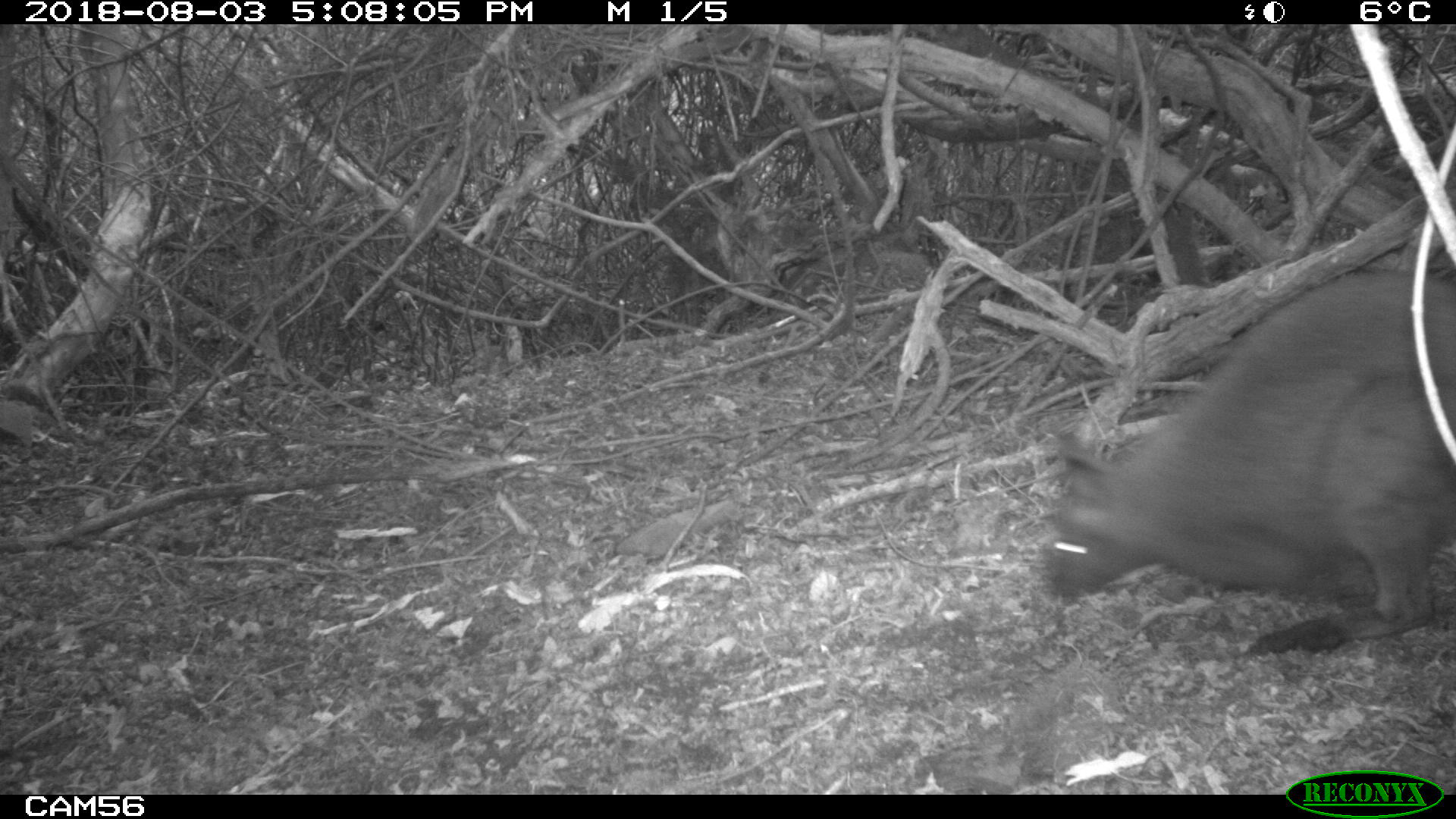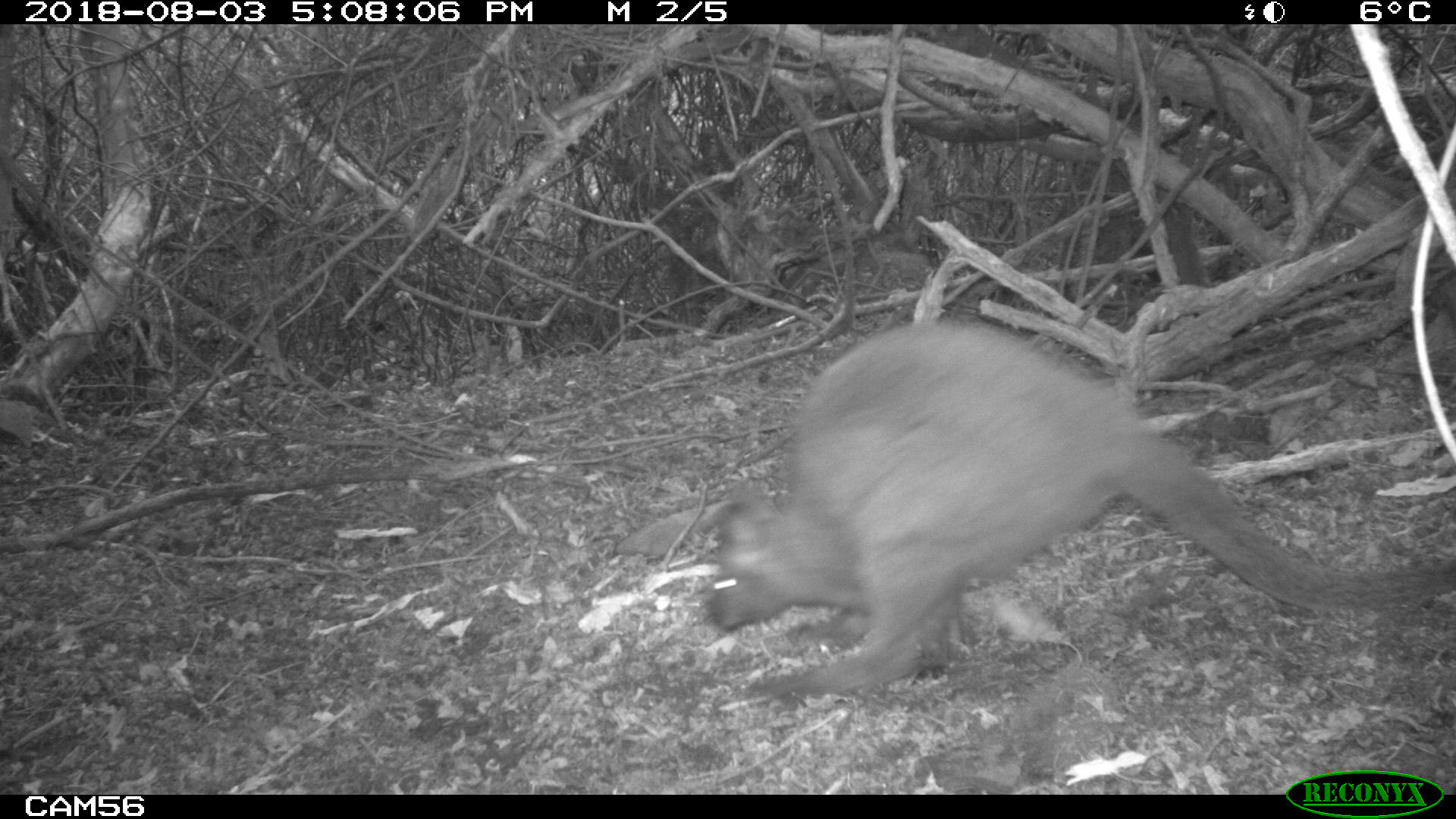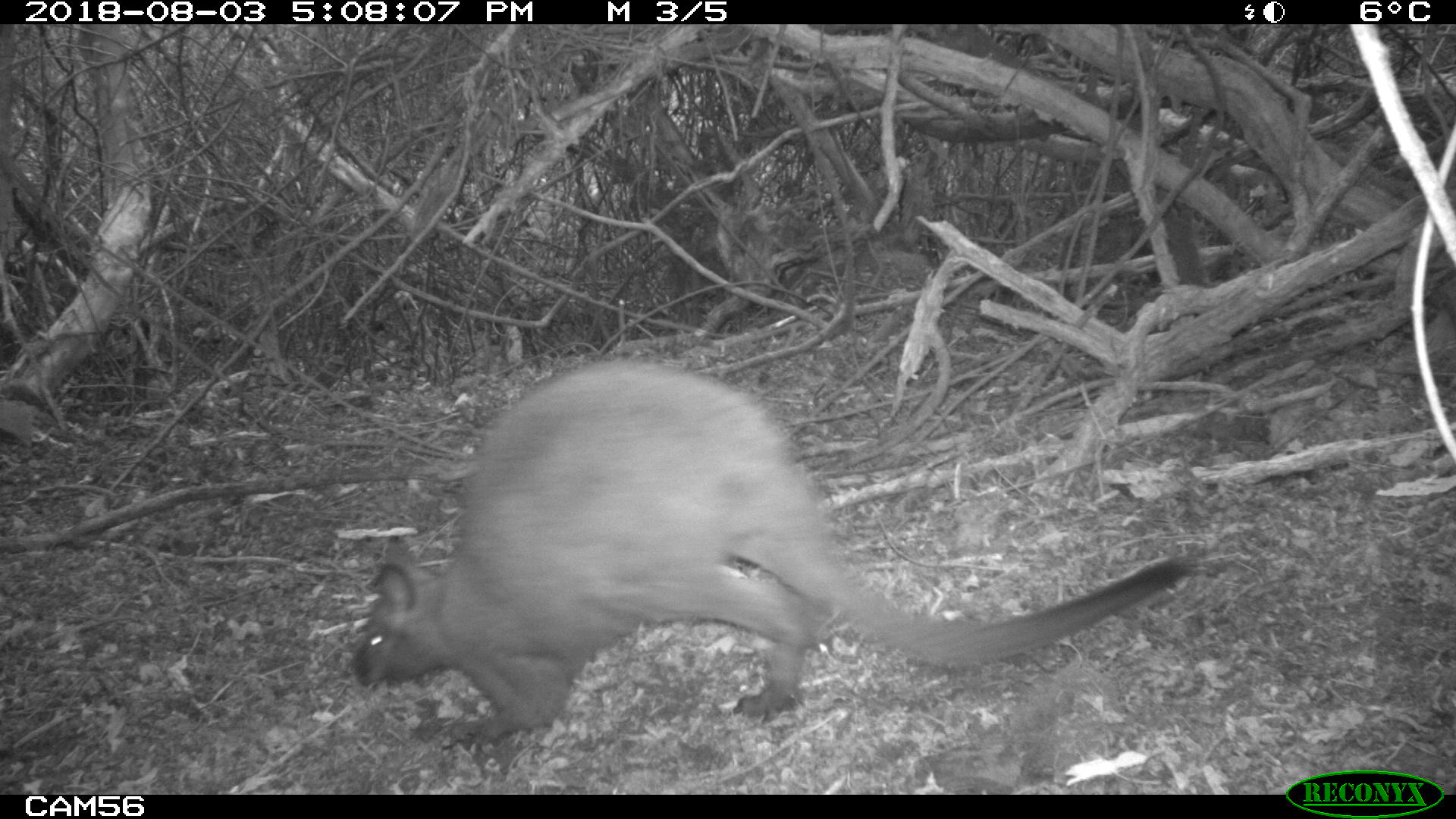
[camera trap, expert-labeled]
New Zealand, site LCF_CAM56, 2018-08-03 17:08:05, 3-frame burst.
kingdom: Animalia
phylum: Chordata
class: Mammalia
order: Diprotodontia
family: Macropodidae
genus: Notamacropus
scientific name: Notamacropus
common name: wallaby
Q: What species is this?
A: Wallaby (Notamacropus).